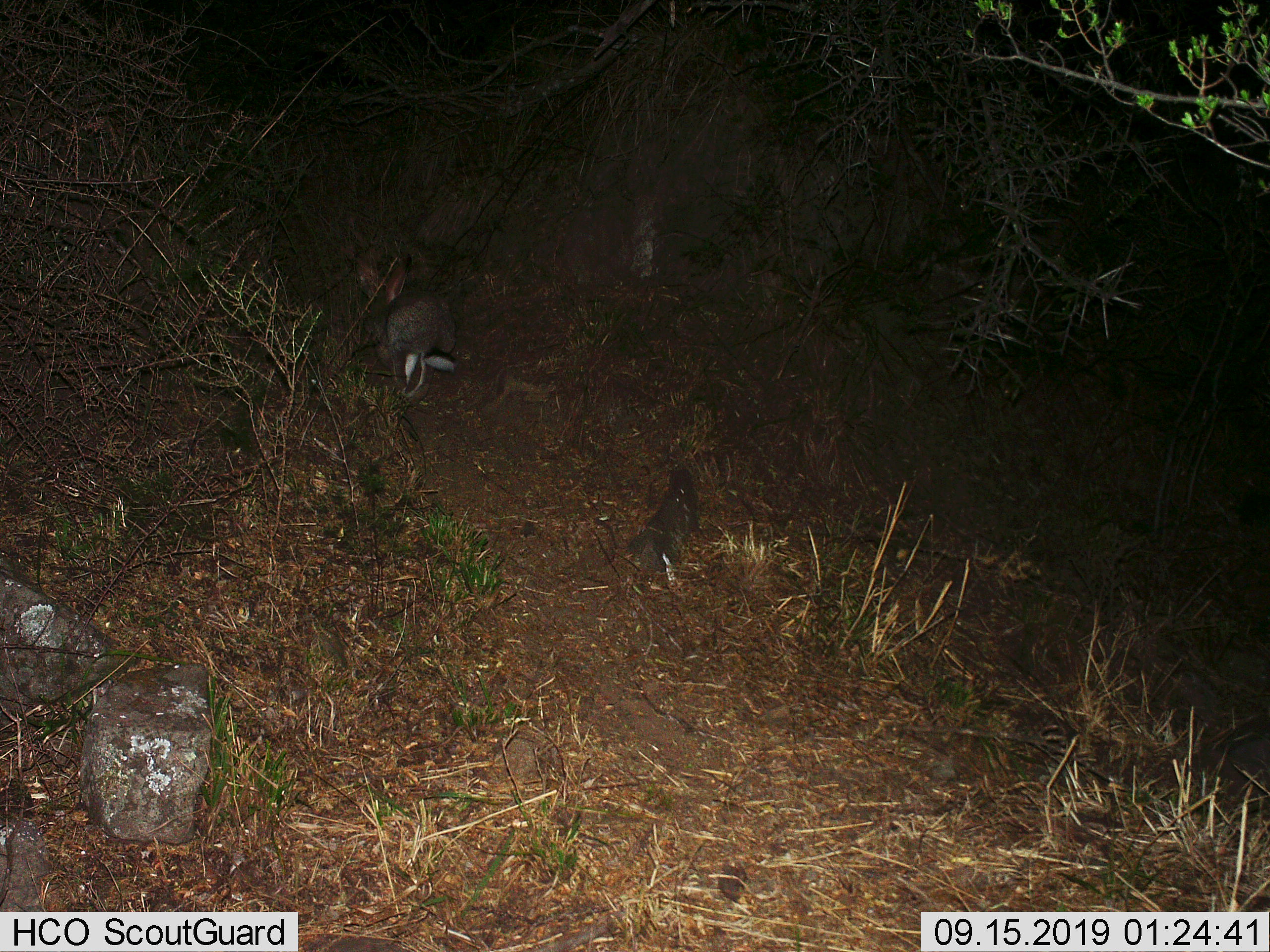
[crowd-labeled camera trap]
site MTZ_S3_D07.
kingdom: Animalia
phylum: Chordata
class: Mammalia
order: Lagomorpha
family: Leporidae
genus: Lepus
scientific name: Lepus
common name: hare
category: hareunknown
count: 1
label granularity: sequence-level